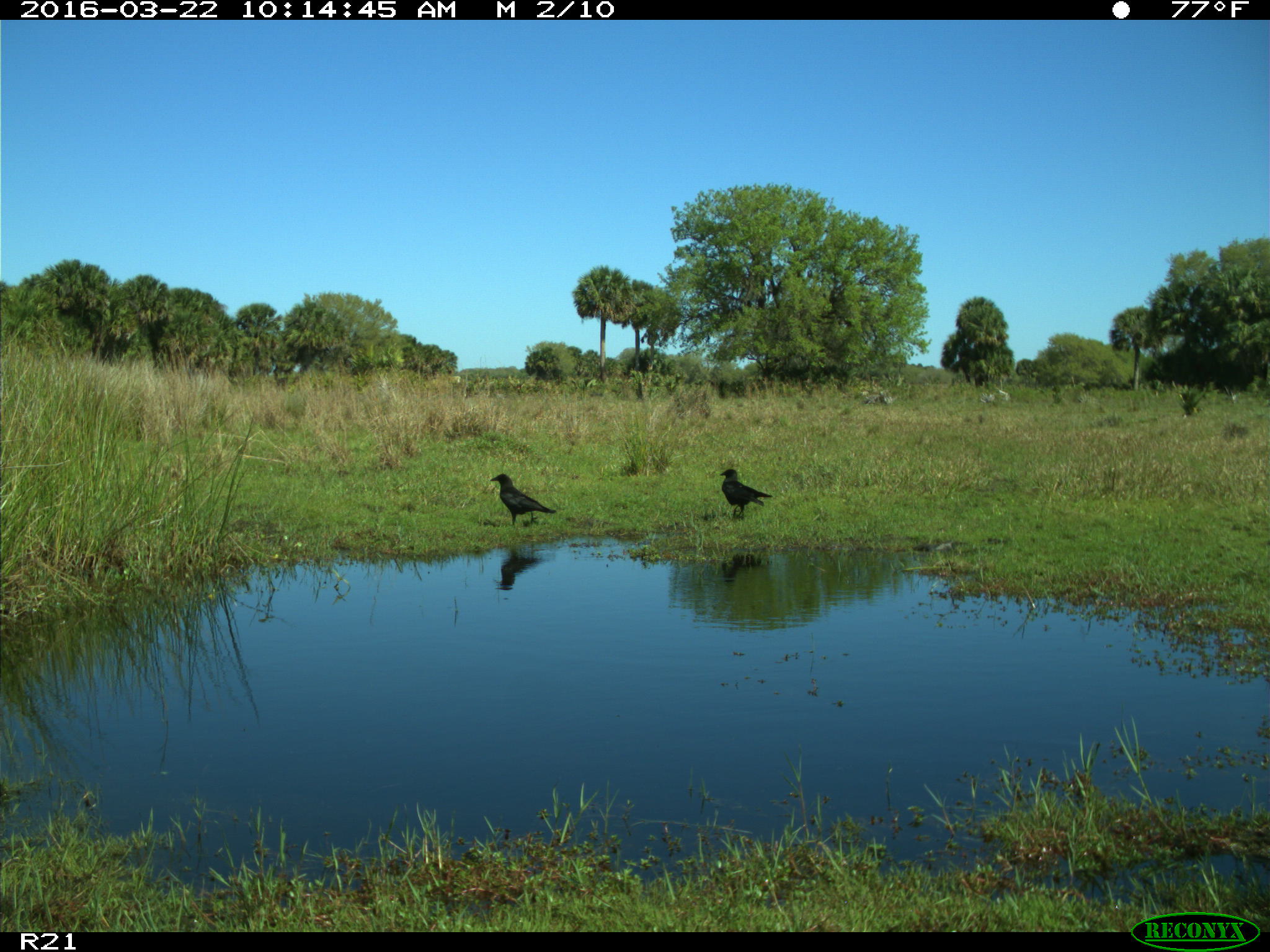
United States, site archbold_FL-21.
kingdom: Animalia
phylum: Chordata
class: Aves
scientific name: Aves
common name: birds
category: unidentified bird